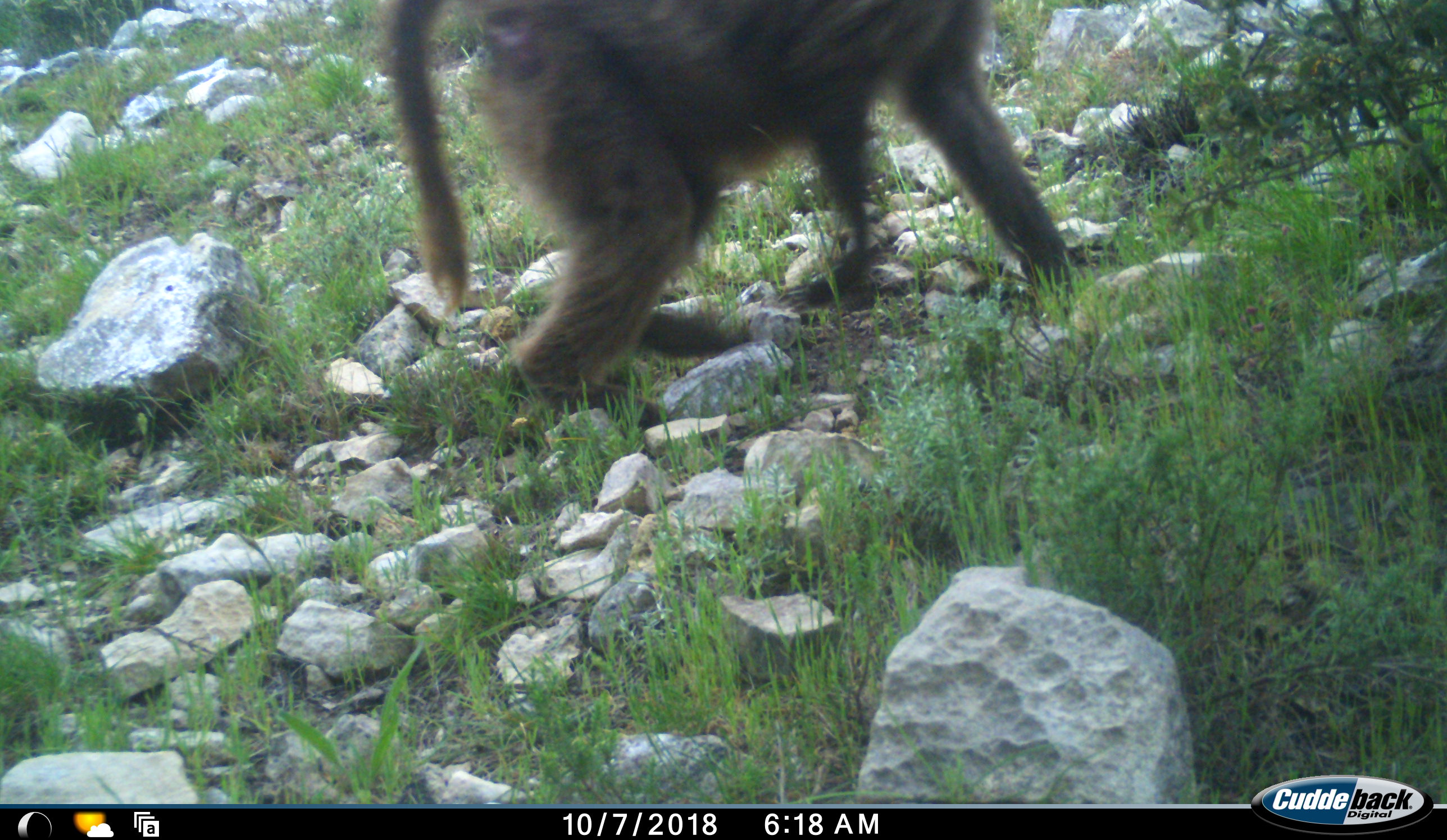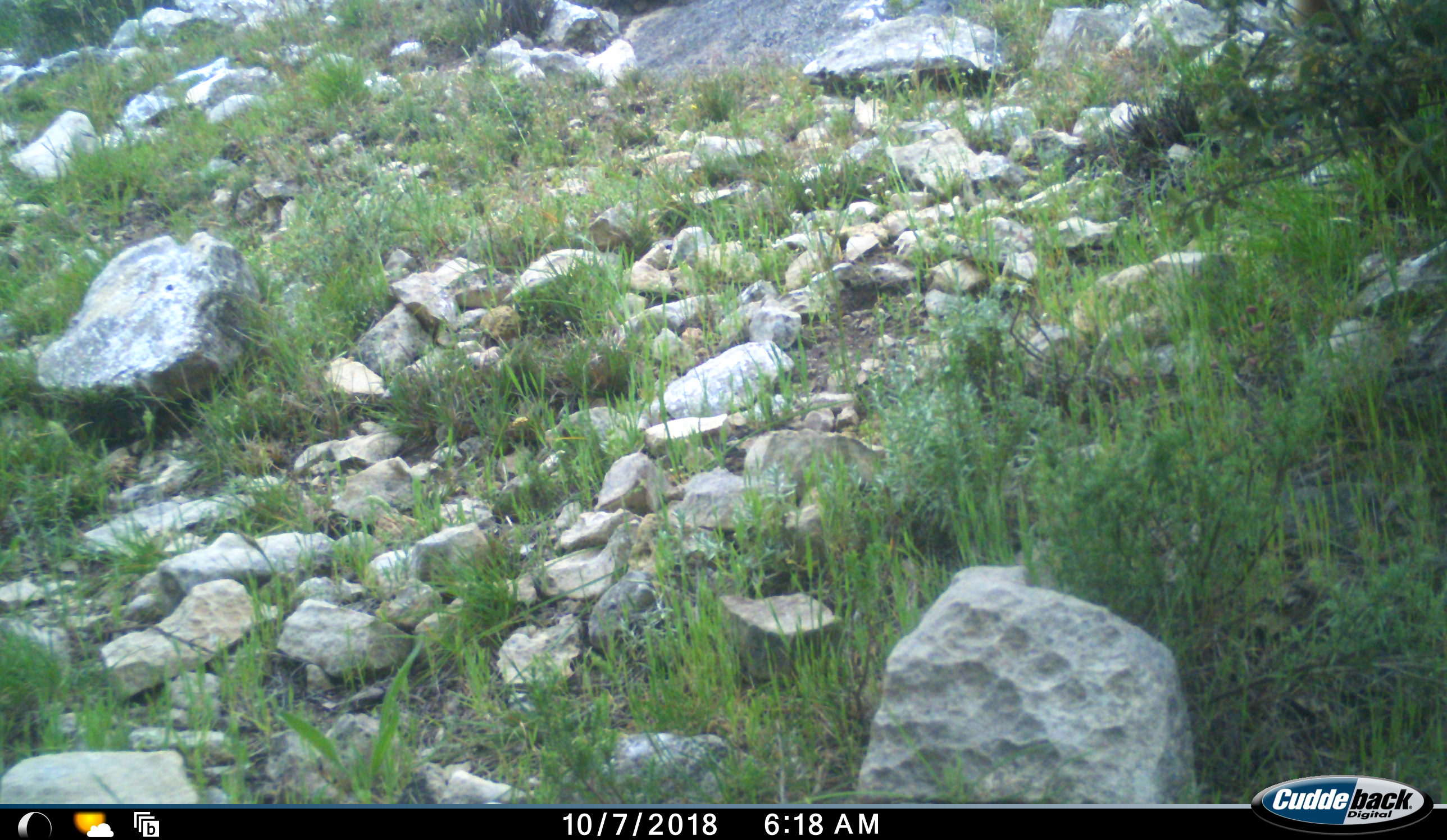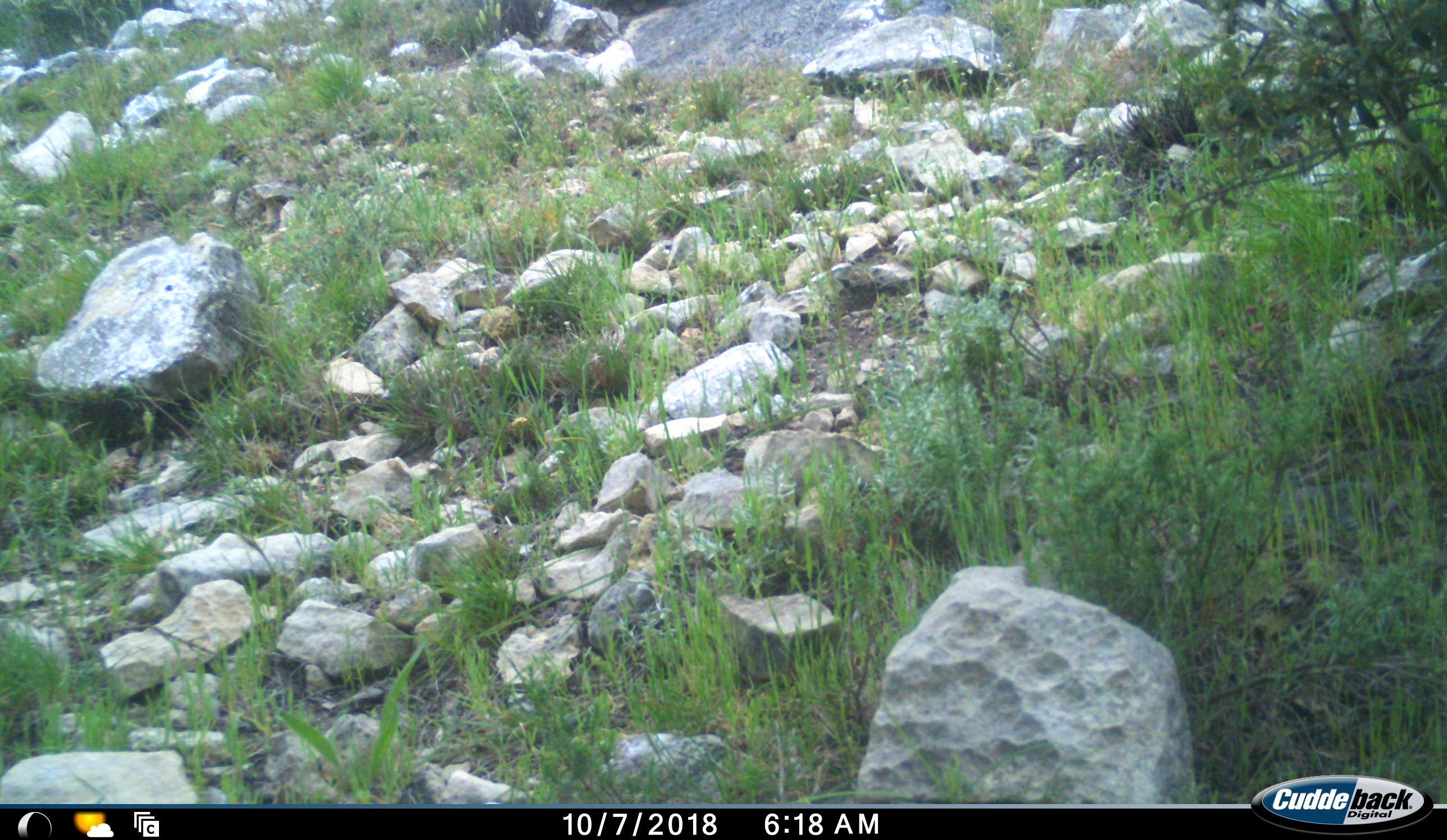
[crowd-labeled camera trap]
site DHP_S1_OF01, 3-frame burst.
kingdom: Animalia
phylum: Chordata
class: Mammalia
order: Primates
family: Cercopithecidae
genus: Papio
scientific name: Papio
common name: baboon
Baboon (Papio), count 1. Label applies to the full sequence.